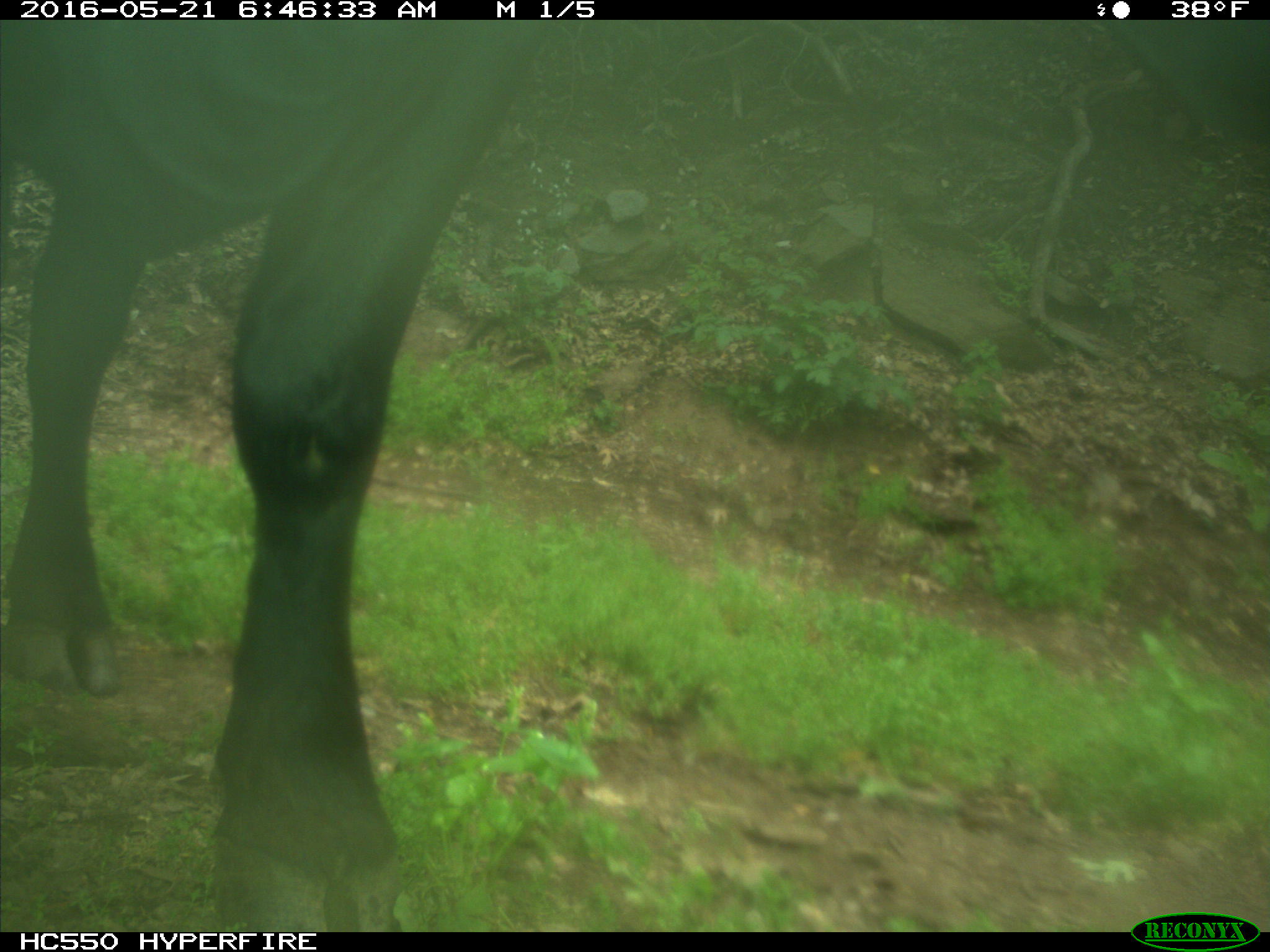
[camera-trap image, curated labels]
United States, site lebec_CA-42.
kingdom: Animalia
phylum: Chordata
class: Mammalia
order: Artiodactyla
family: Bovidae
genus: Bos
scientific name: Bos taurus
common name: domestic cow